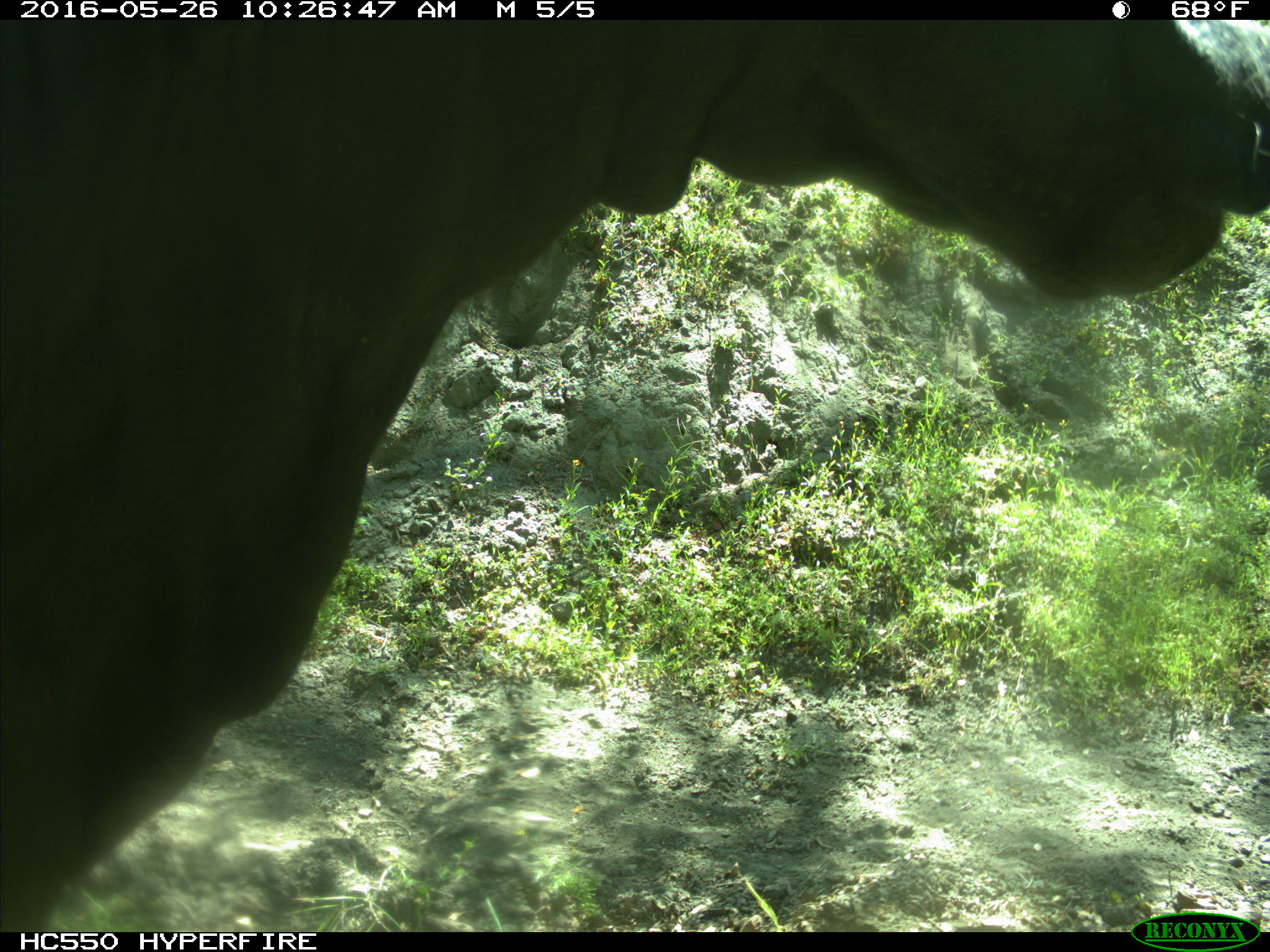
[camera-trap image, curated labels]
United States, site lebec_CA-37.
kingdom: Animalia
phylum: Chordata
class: Mammalia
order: Artiodactyla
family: Bovidae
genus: Bos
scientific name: Bos taurus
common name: domestic cow